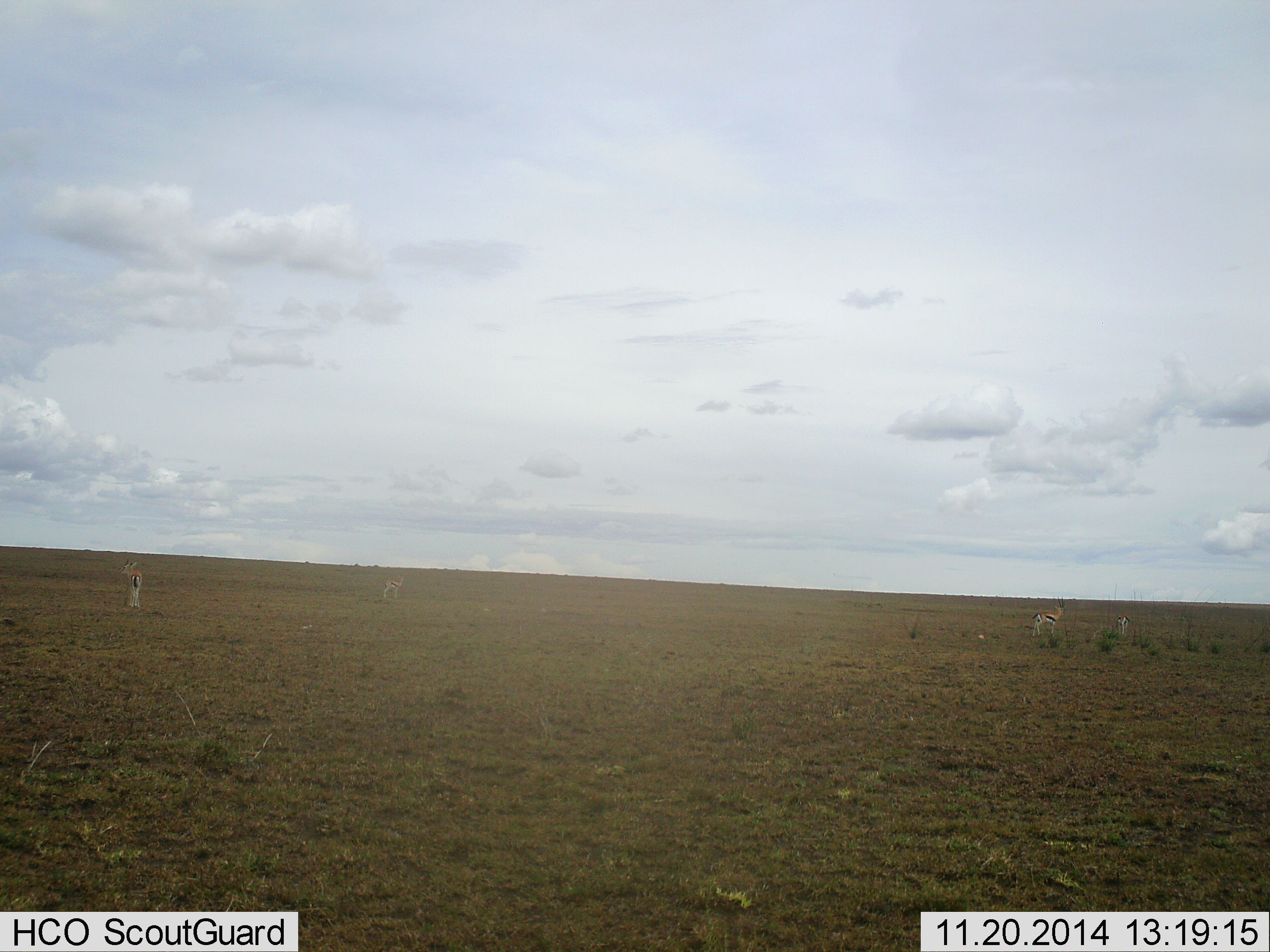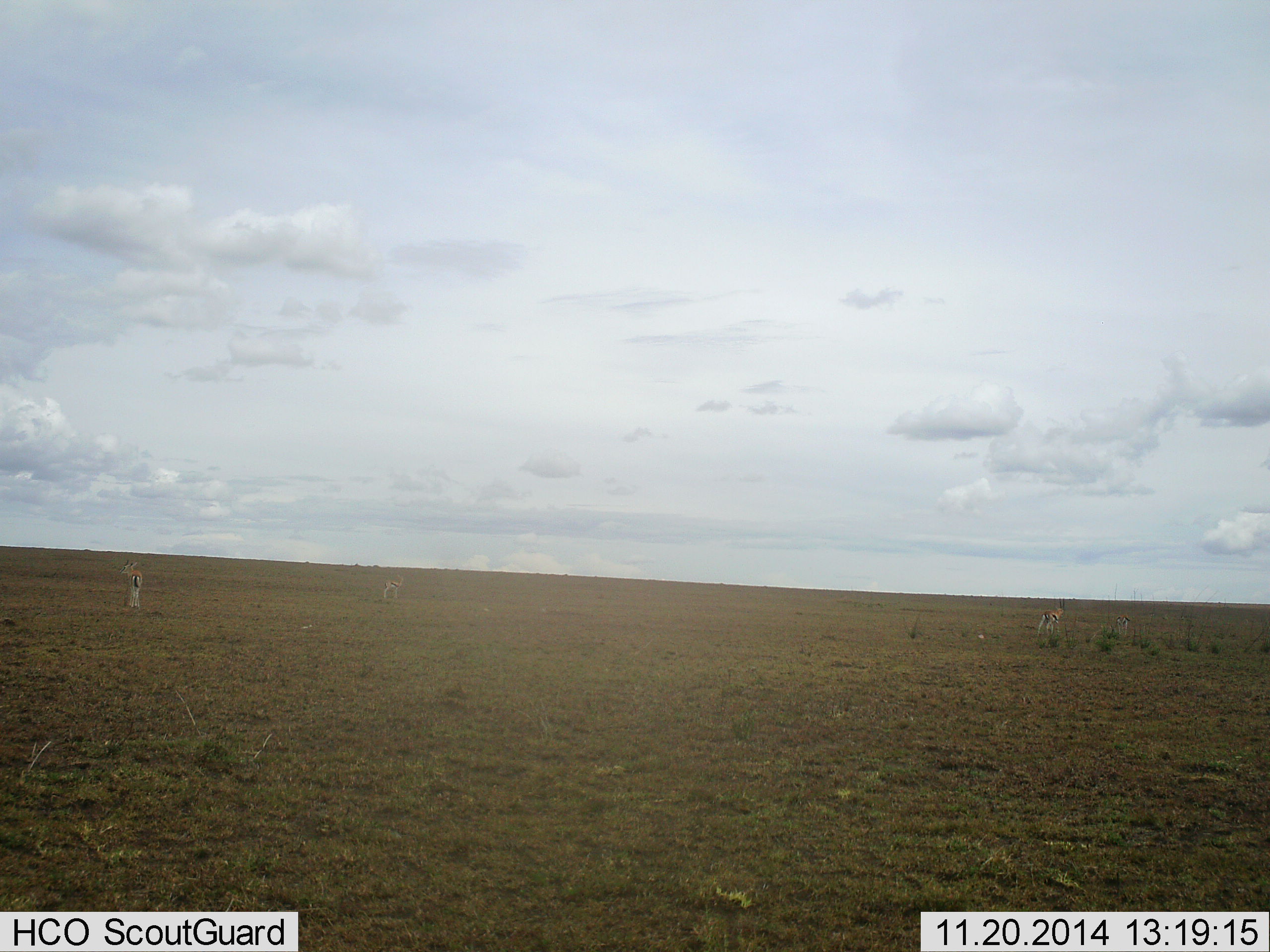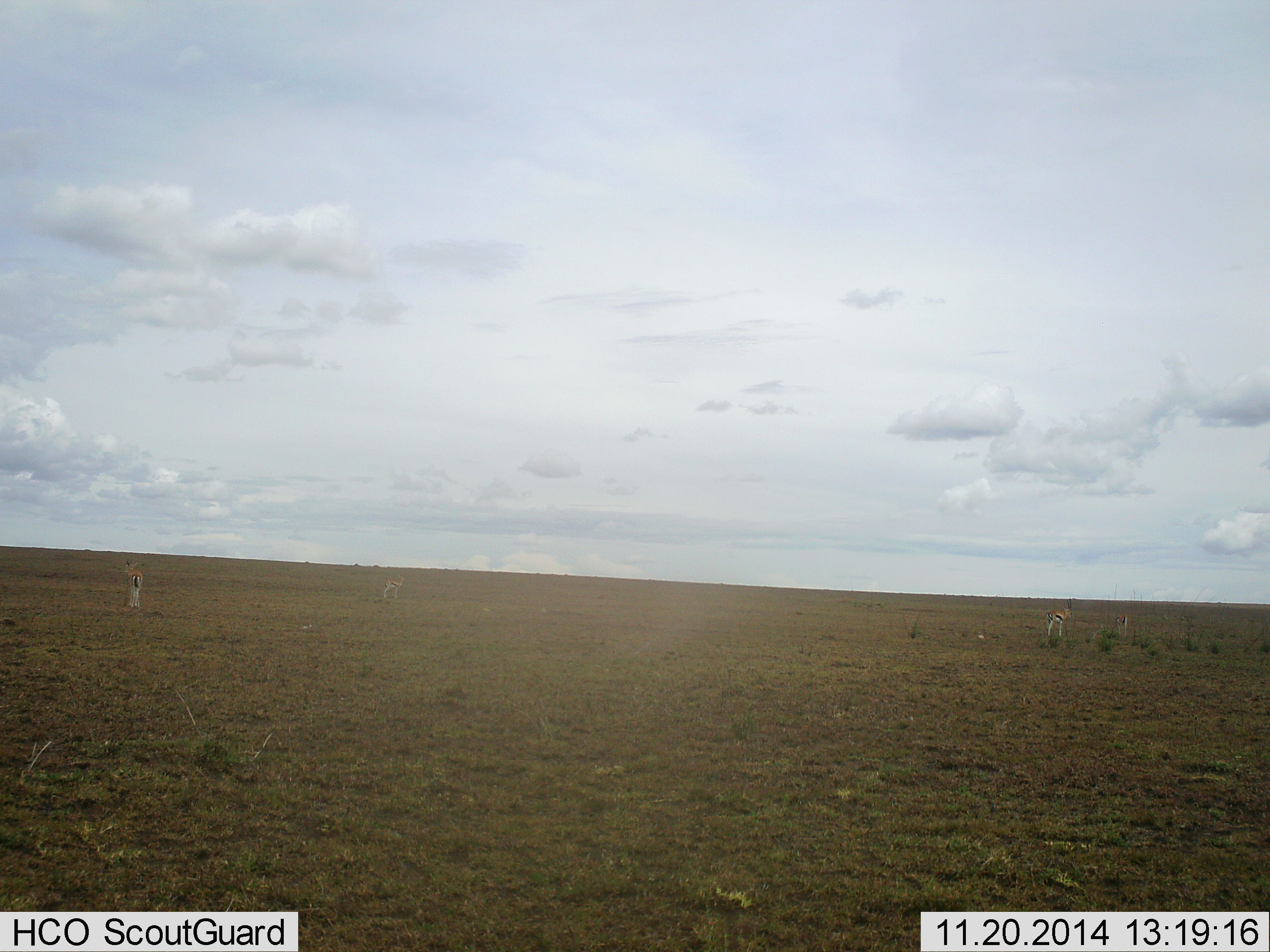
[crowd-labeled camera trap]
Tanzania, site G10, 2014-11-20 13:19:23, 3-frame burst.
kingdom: Animalia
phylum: Chordata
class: Mammalia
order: Artiodactyla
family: Bovidae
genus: Eudorcas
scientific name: Eudorcas thomsonii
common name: thomson's gazelle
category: gazellethomsons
Gazellethomsons (thomson's gazelle) (Eudorcas thomsonii), count 4. Behavior (volunteer vote fractions): standing 90%, resting 0%, moving 30%, interacting 0%. Young present (vote fraction): 0%. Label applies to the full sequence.